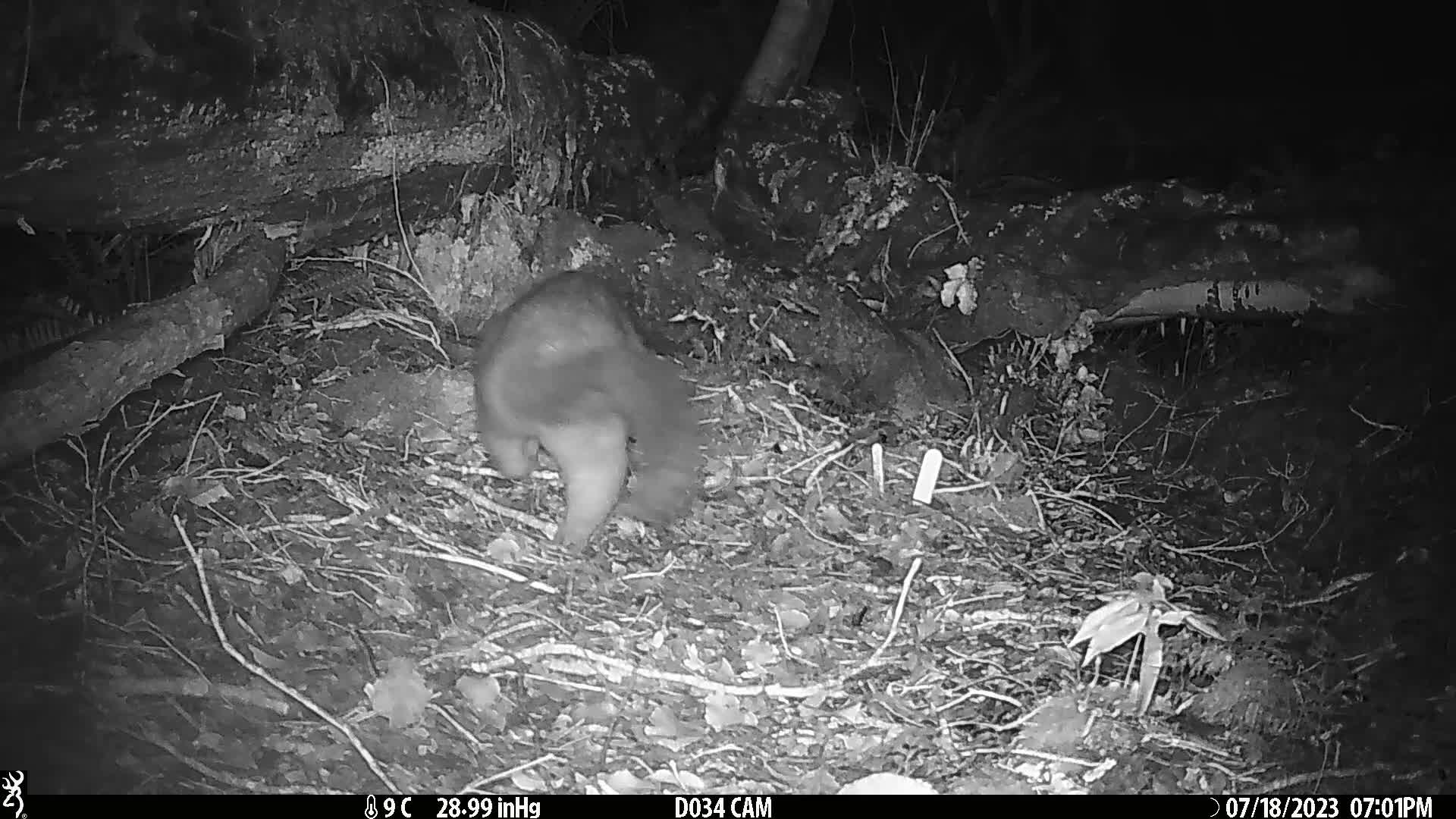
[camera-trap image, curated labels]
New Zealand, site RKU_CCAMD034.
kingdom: Animalia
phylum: Chordata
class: Mammalia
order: Diprotodontia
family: Phalangeridae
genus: Trichosurus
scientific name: Trichosurus vulpecula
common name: common brushtail possum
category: possum